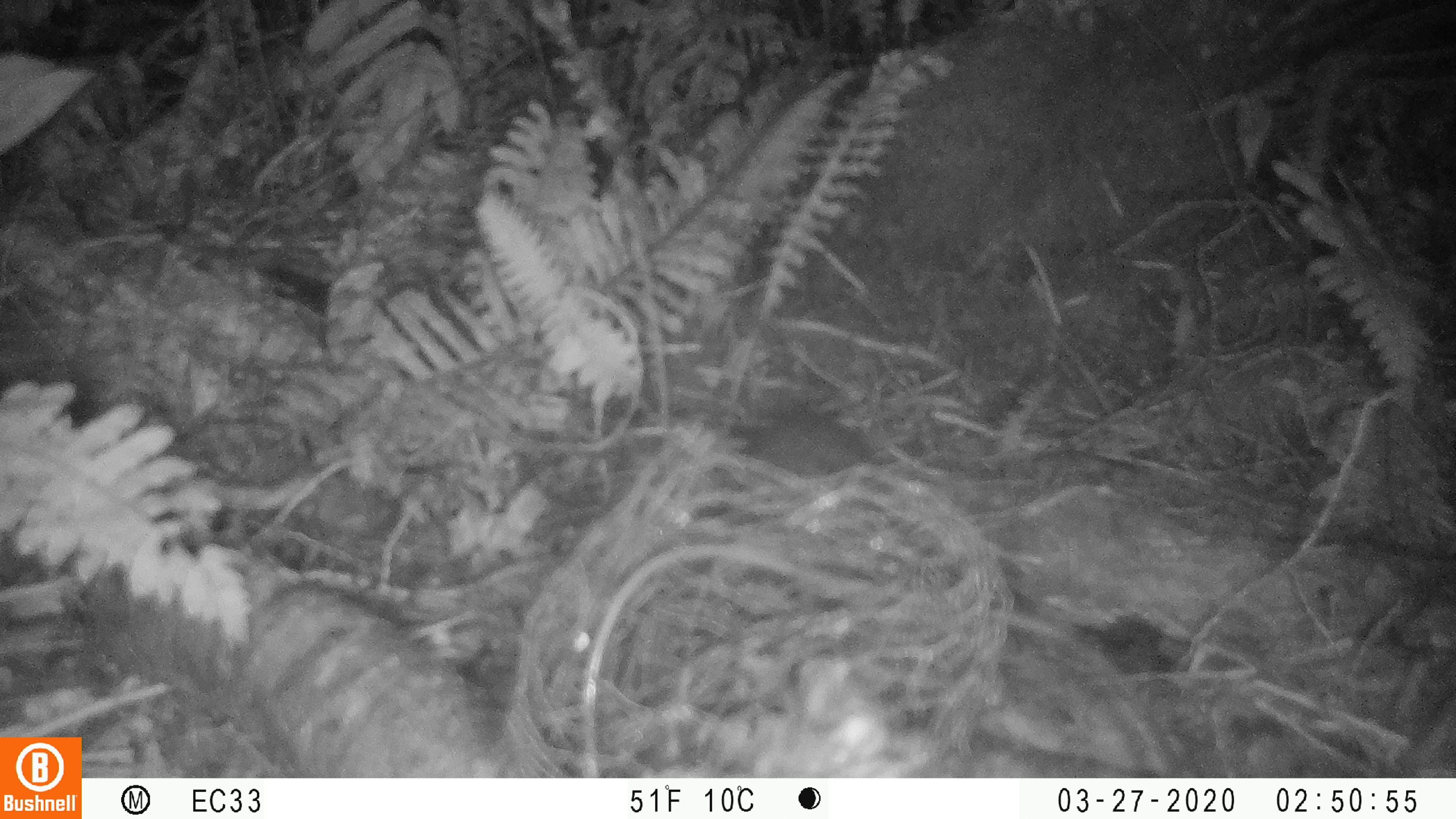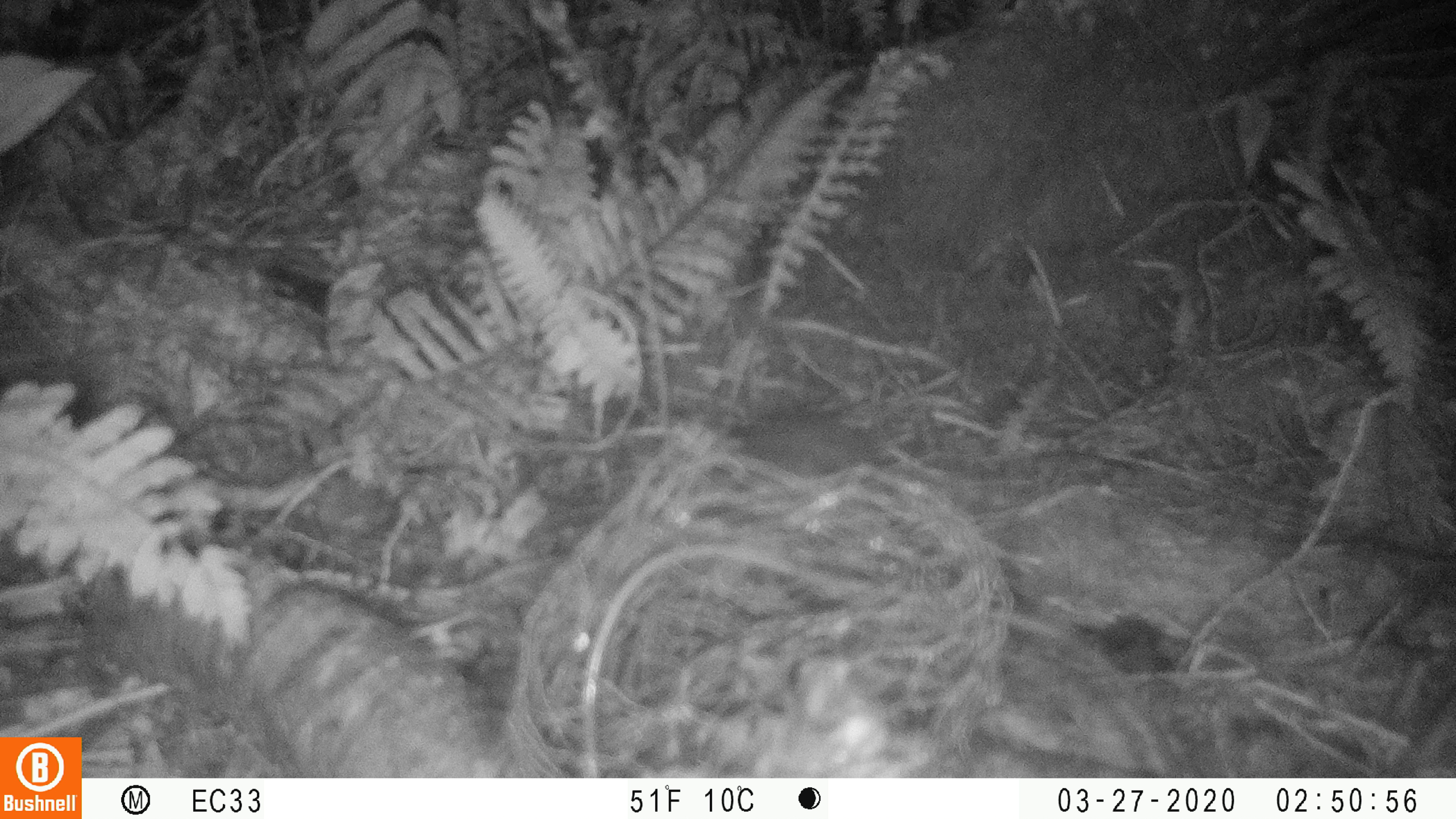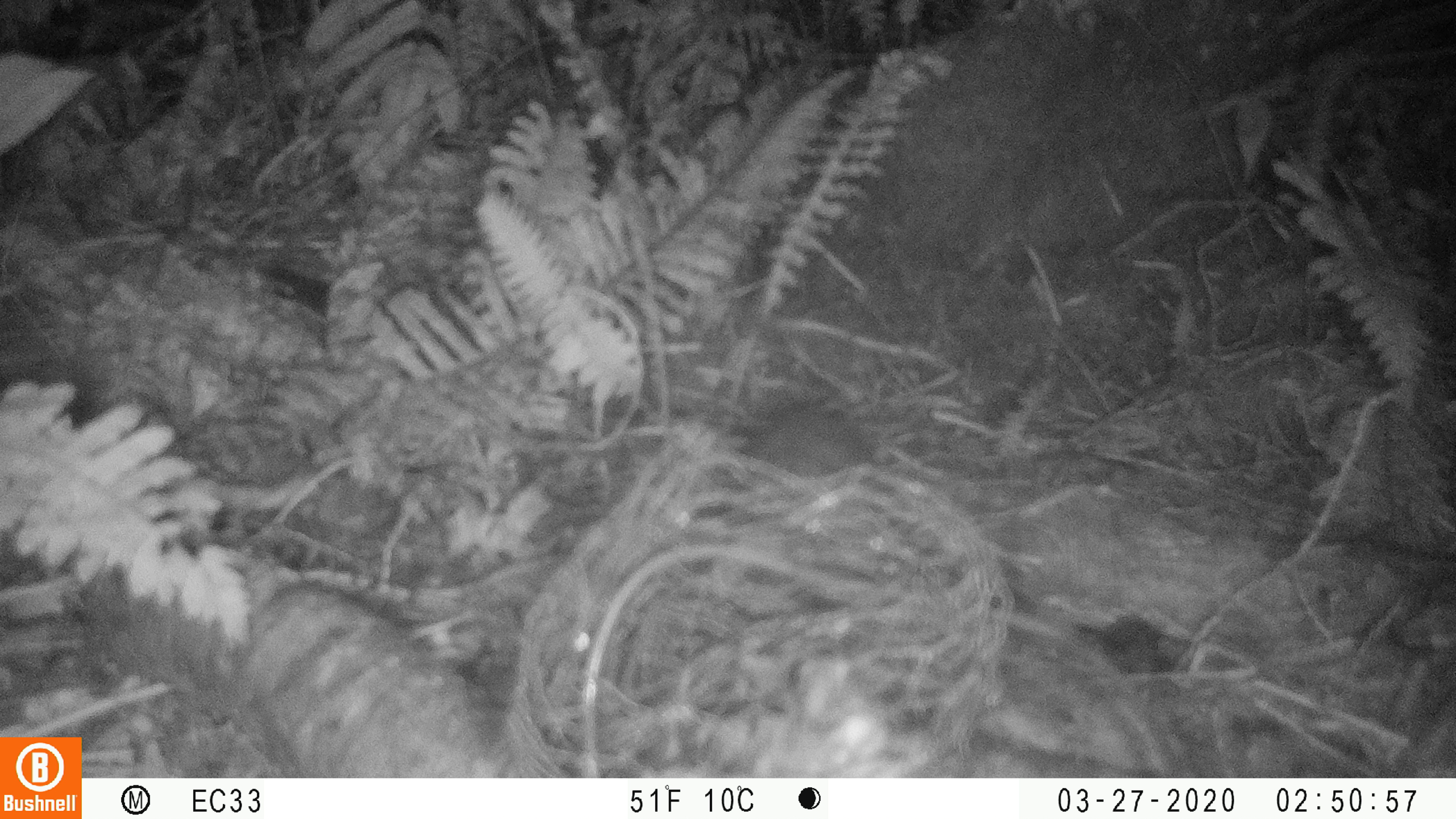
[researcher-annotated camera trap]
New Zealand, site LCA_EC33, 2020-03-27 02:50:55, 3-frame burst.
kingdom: Animalia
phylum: Chordata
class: Mammalia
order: Rodentia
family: Muridae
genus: Rattus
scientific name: Rattus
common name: rat